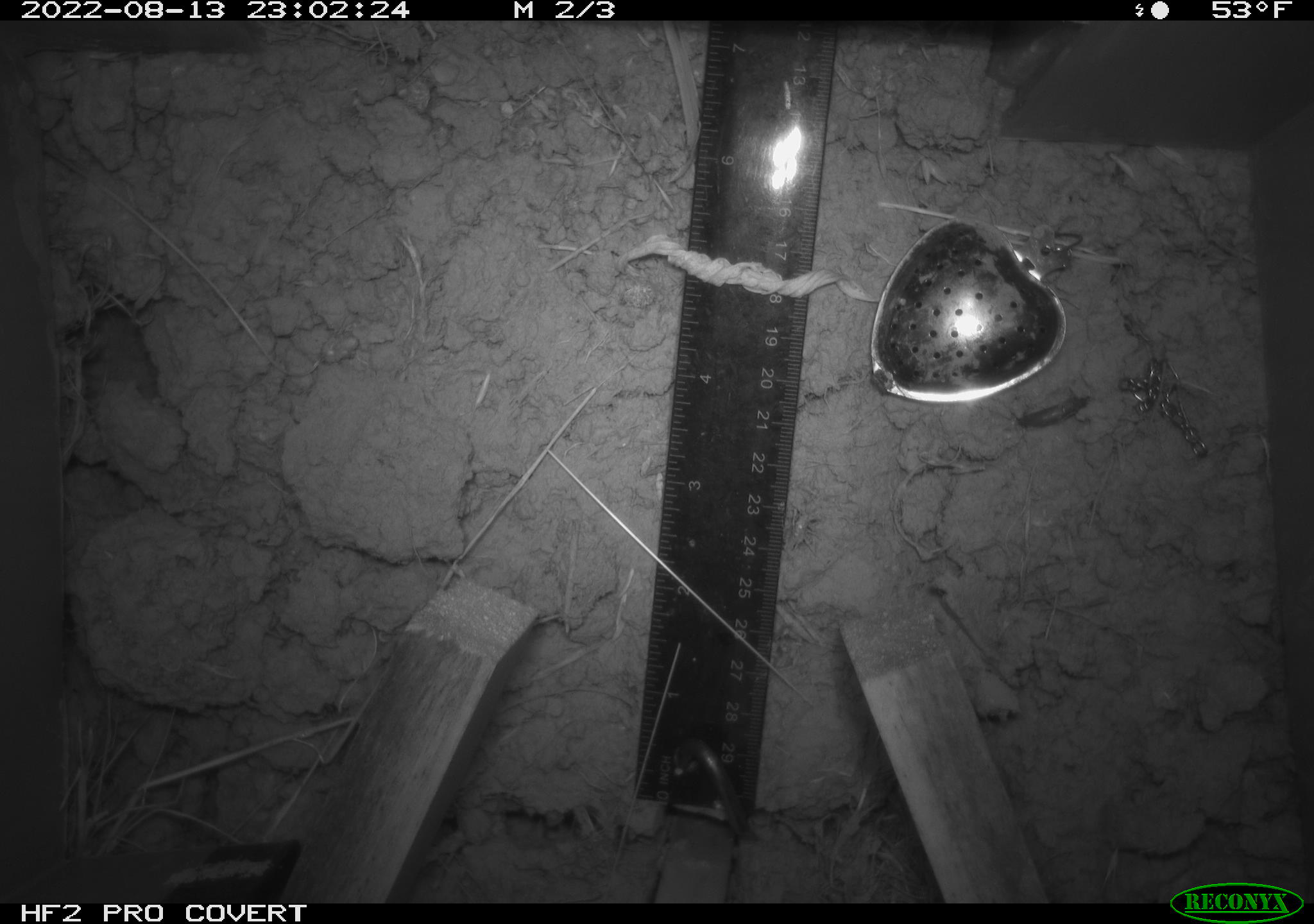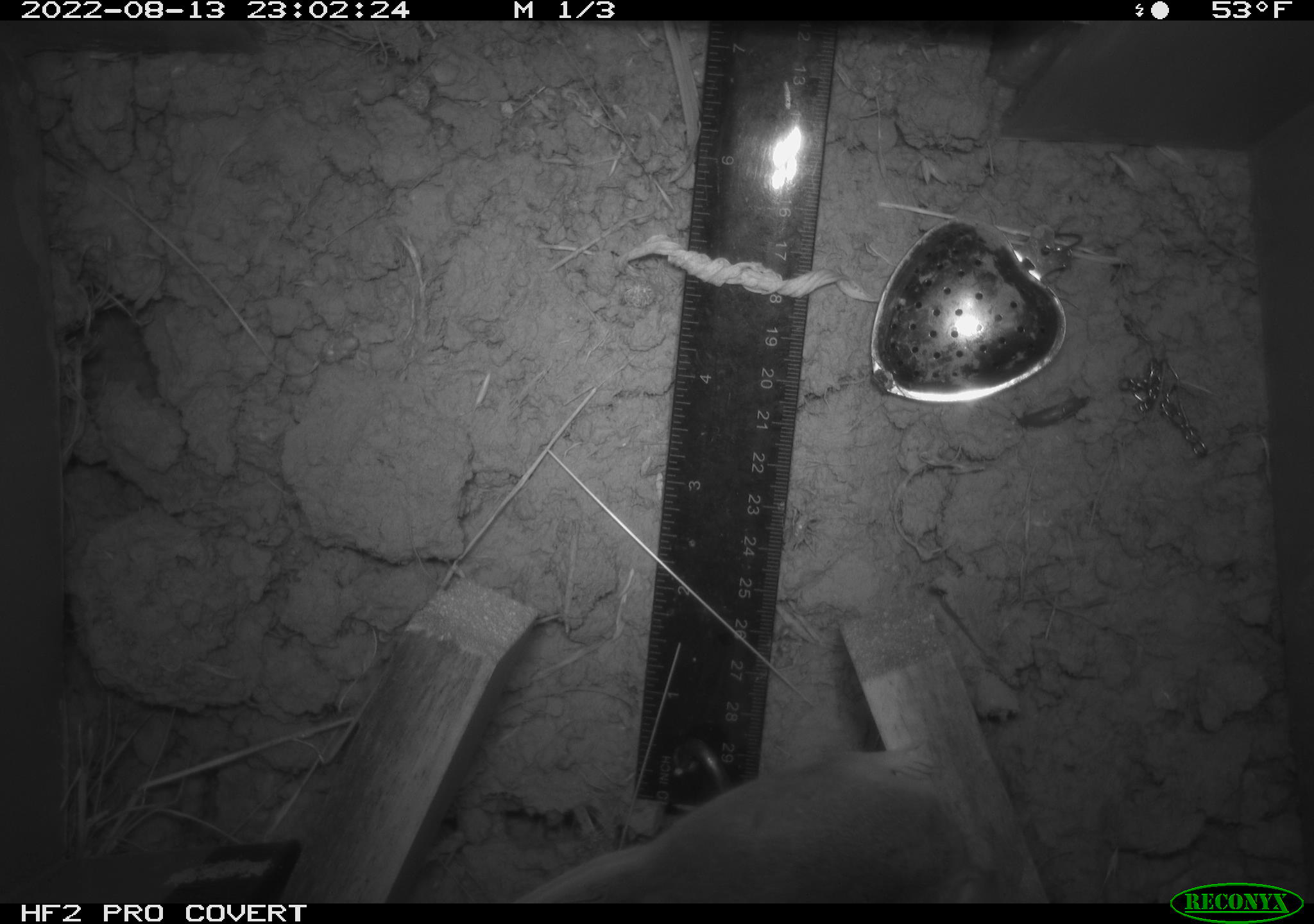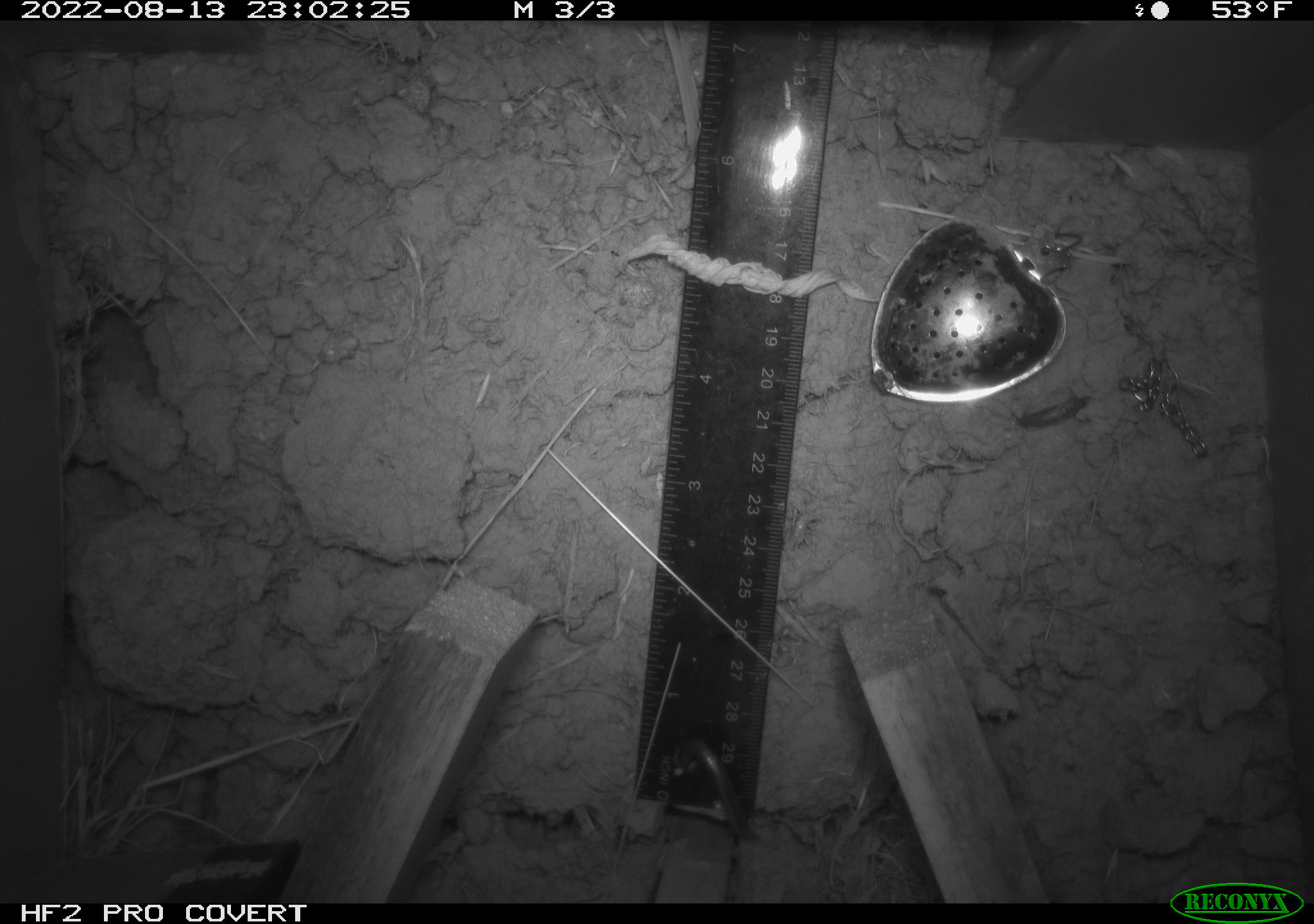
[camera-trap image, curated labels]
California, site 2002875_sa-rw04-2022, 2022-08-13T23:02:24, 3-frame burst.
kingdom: Animalia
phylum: Chordata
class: Mammalia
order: Rodentia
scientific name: Rodentia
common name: mouse species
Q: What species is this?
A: Mouse species (Rodentia).